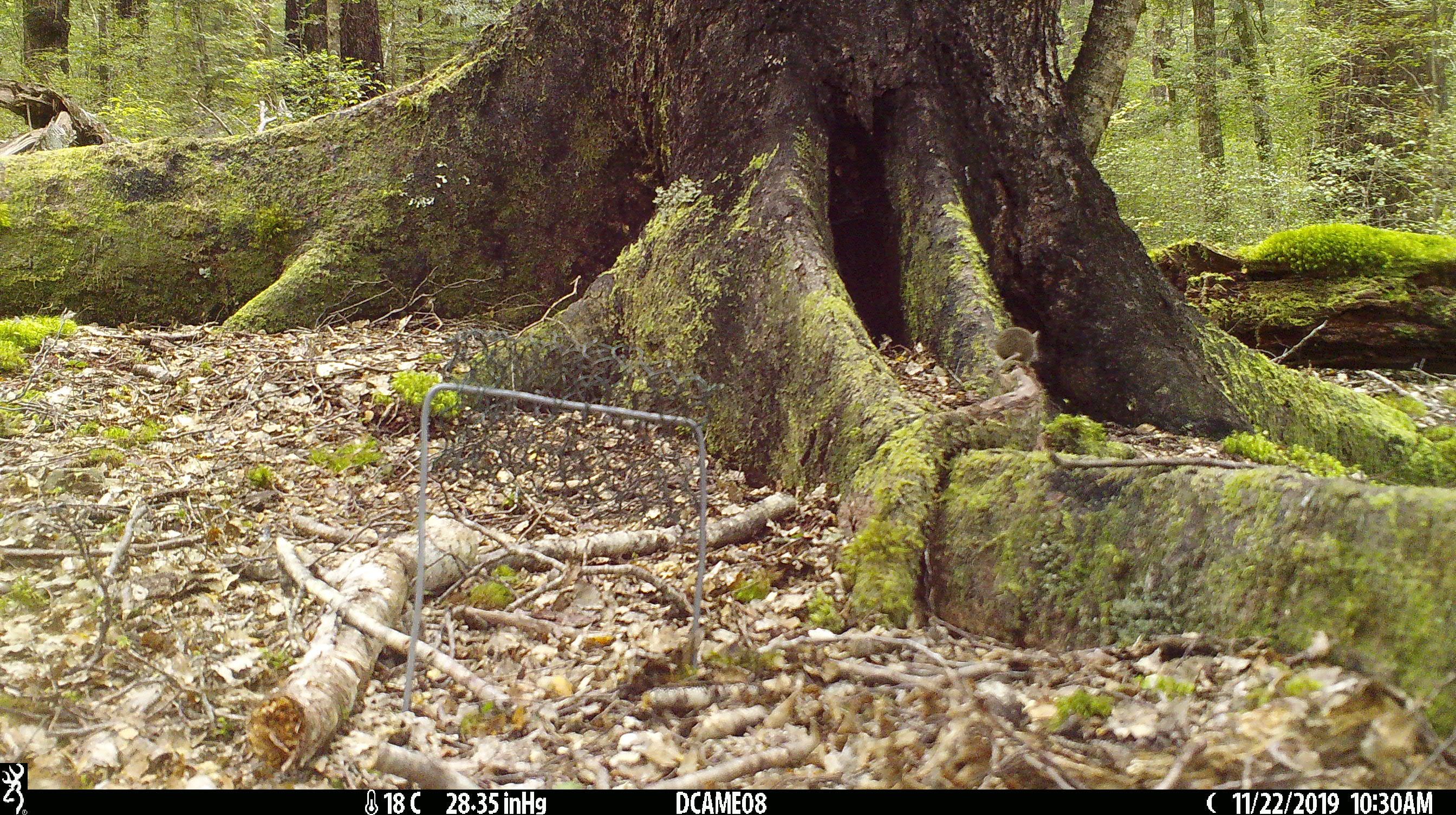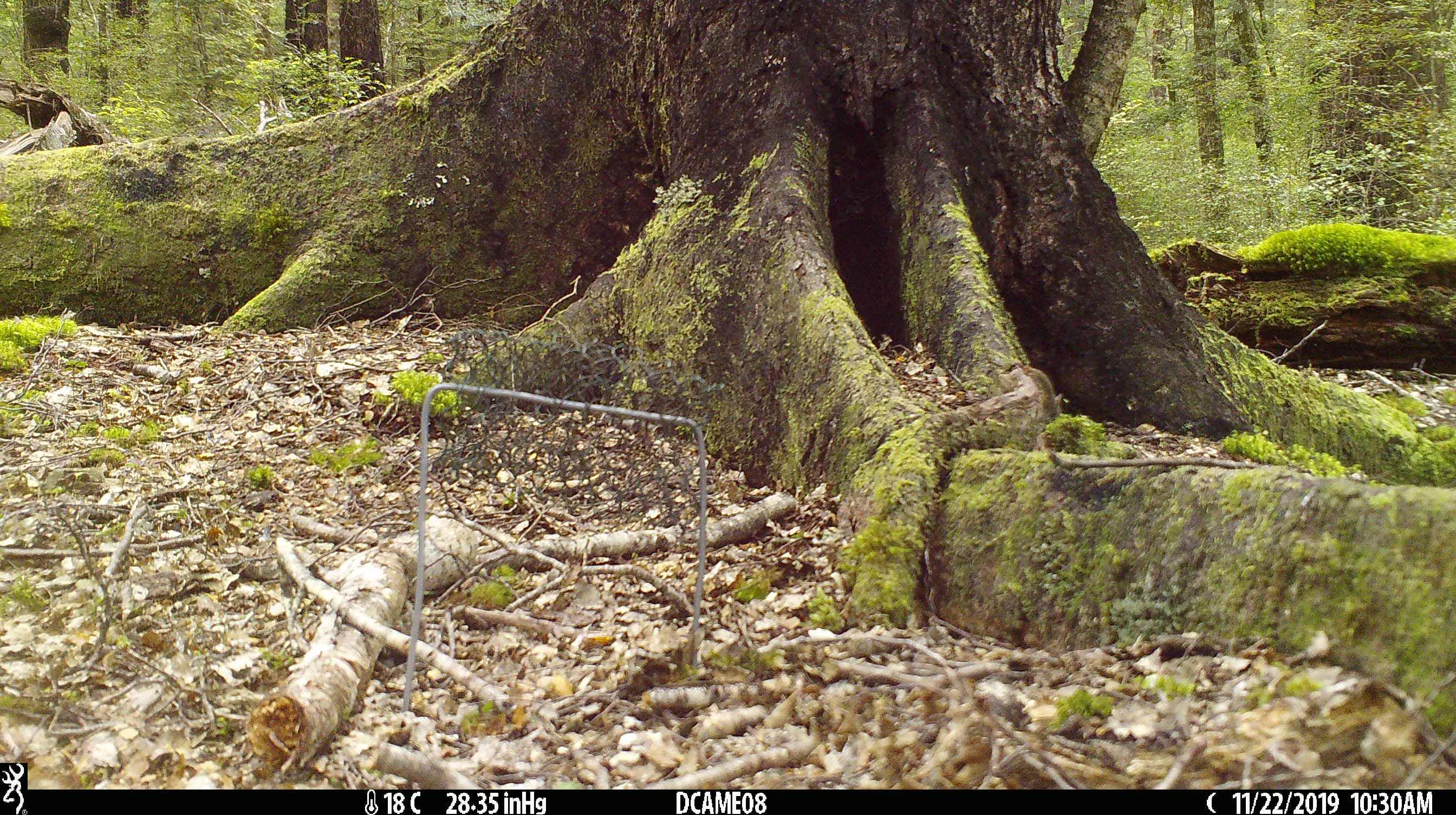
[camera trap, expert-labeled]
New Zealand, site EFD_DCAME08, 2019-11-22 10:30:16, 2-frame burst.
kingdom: Animalia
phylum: Chordata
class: Mammalia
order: Rodentia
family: Muridae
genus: Mus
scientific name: Mus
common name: mouse